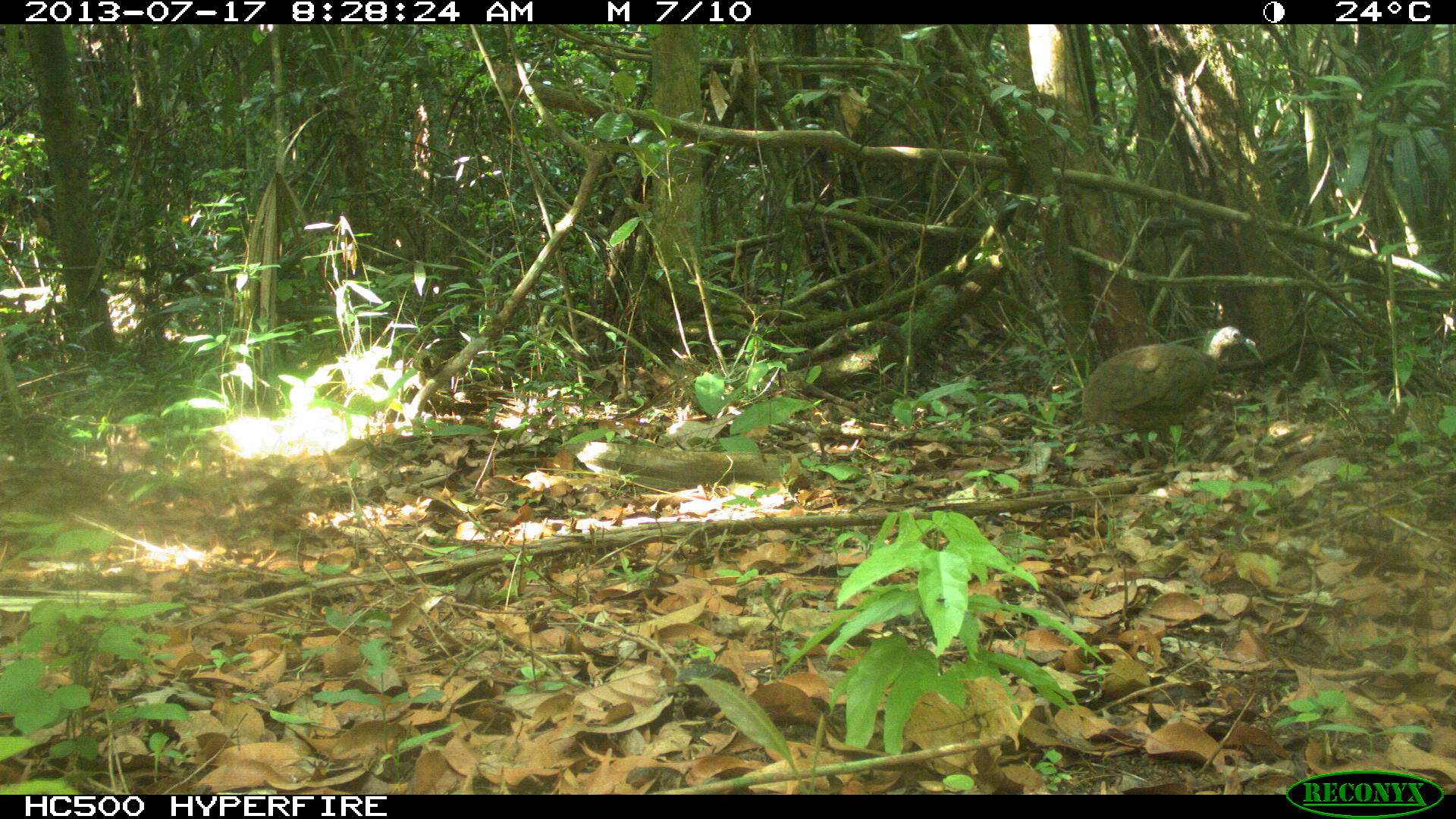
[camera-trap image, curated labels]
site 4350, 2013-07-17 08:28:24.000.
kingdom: Animalia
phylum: Chordata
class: Aves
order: Tinamiformes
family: Tinamidae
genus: Tinamus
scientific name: Tinamus major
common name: great tinamou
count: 1